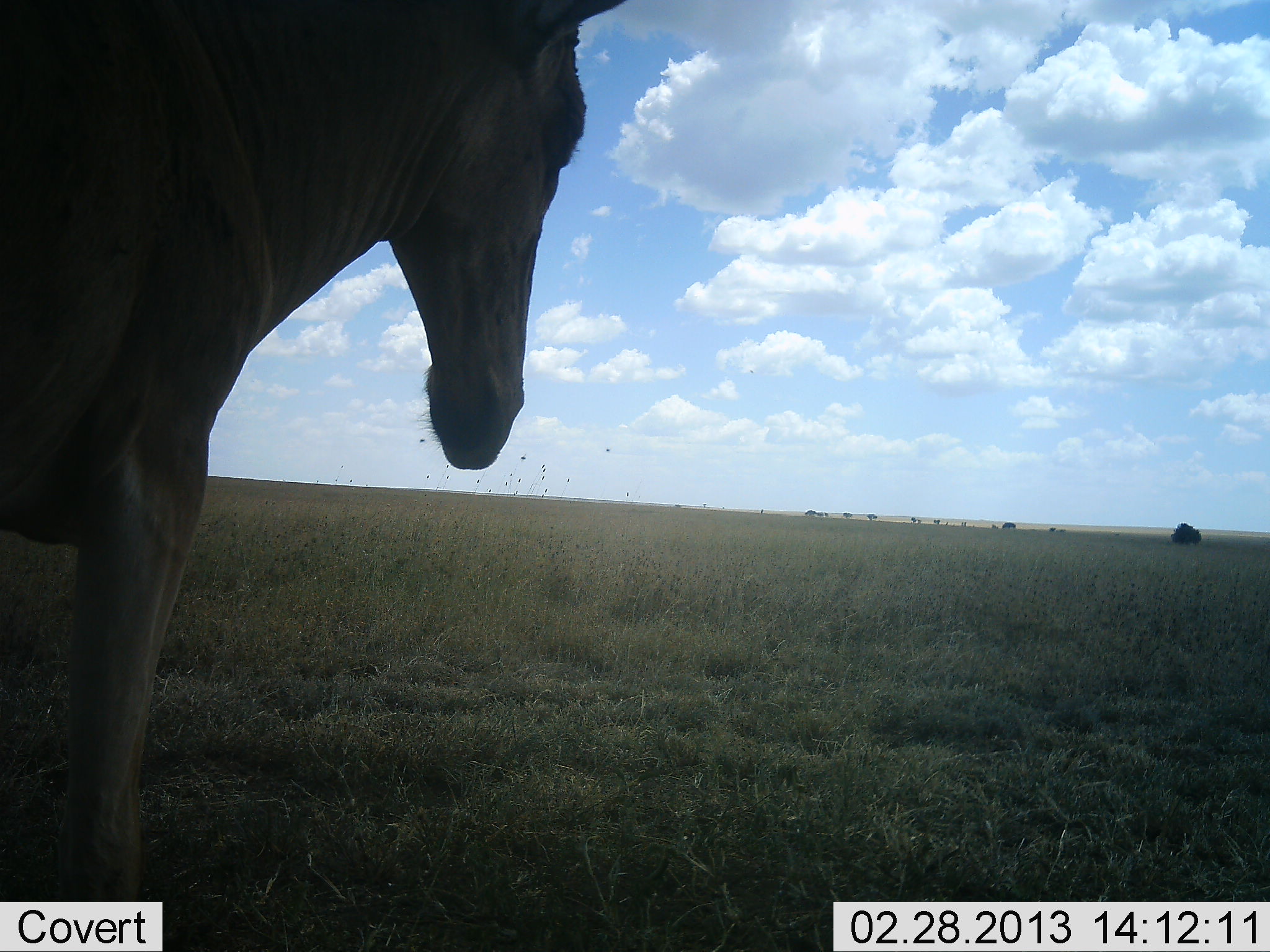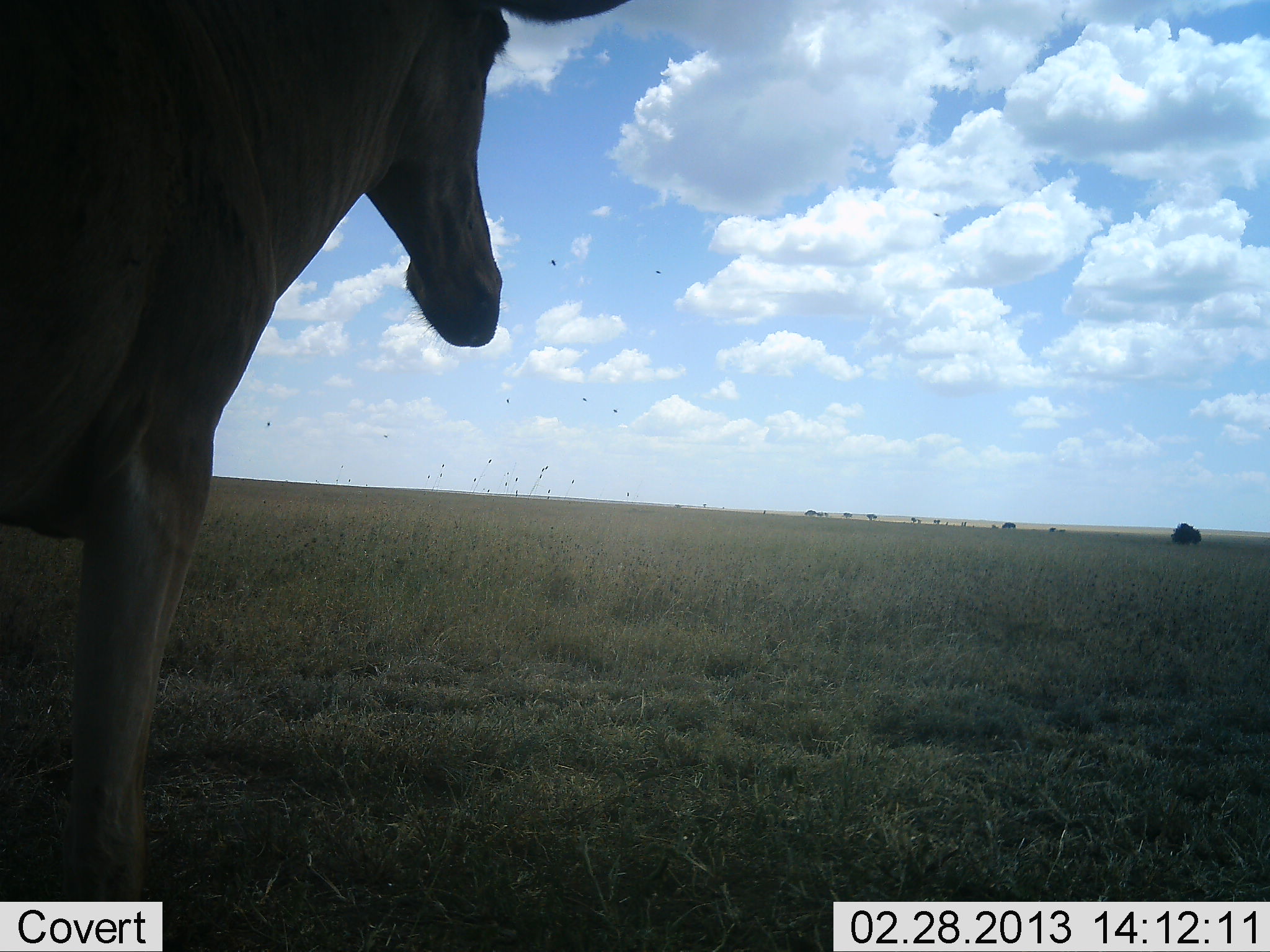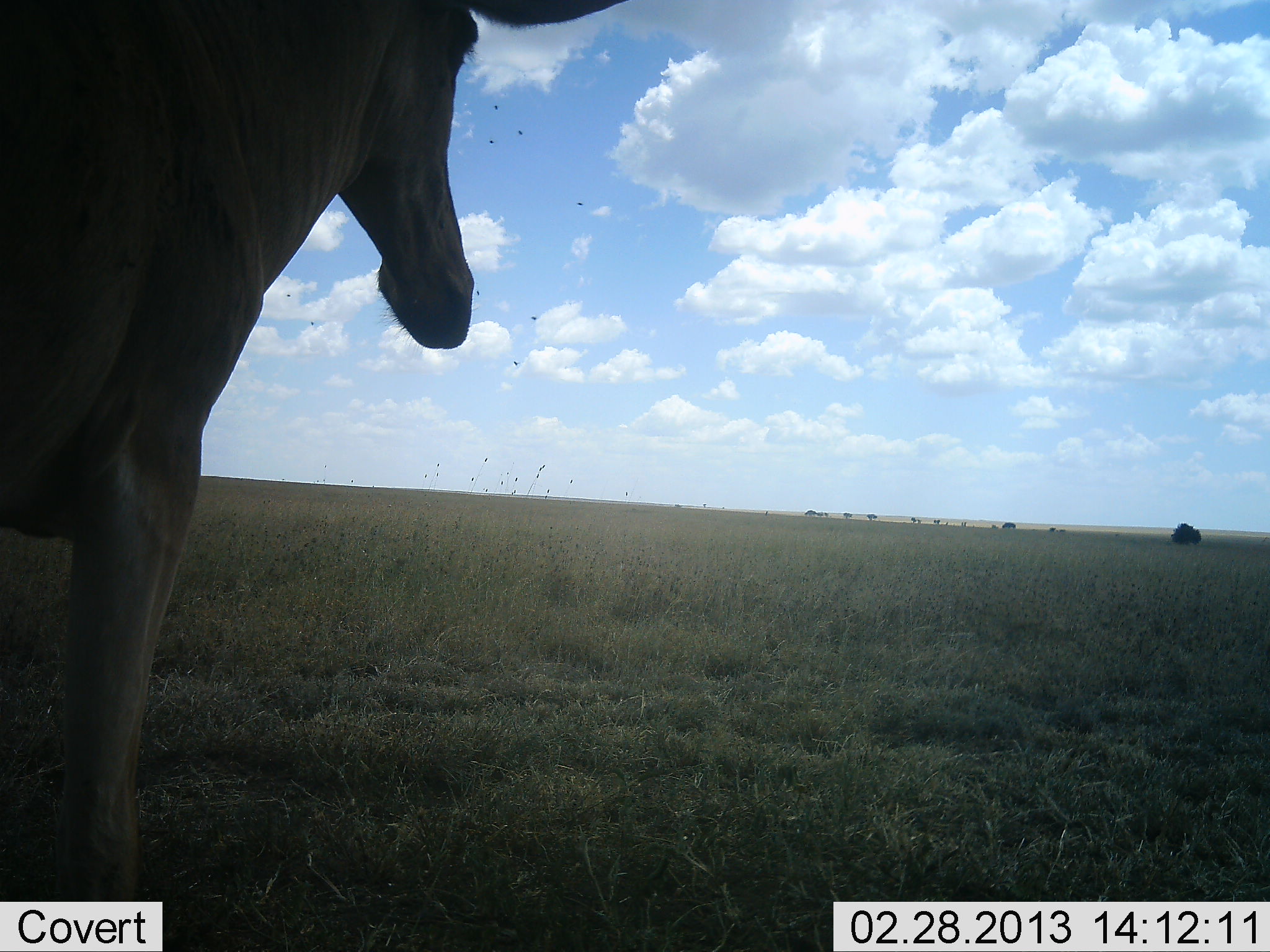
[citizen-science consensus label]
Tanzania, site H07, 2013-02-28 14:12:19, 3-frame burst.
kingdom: Animalia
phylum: Chordata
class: Mammalia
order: Artiodactyla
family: Bovidae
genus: Alcelaphus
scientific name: Alcelaphus buselaphus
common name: hartebeest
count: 1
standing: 100%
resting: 6%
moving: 0%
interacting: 0%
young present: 0%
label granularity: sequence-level